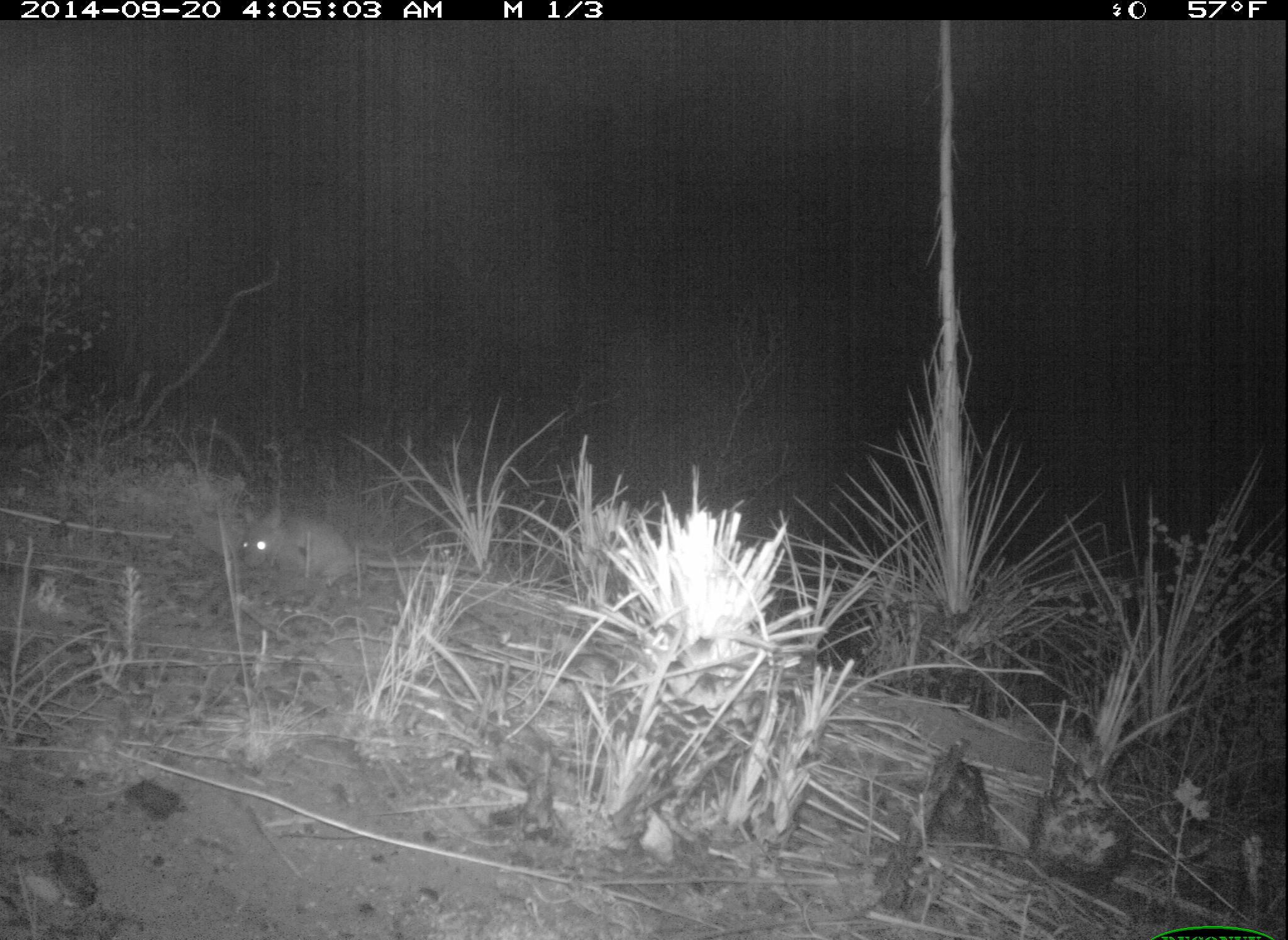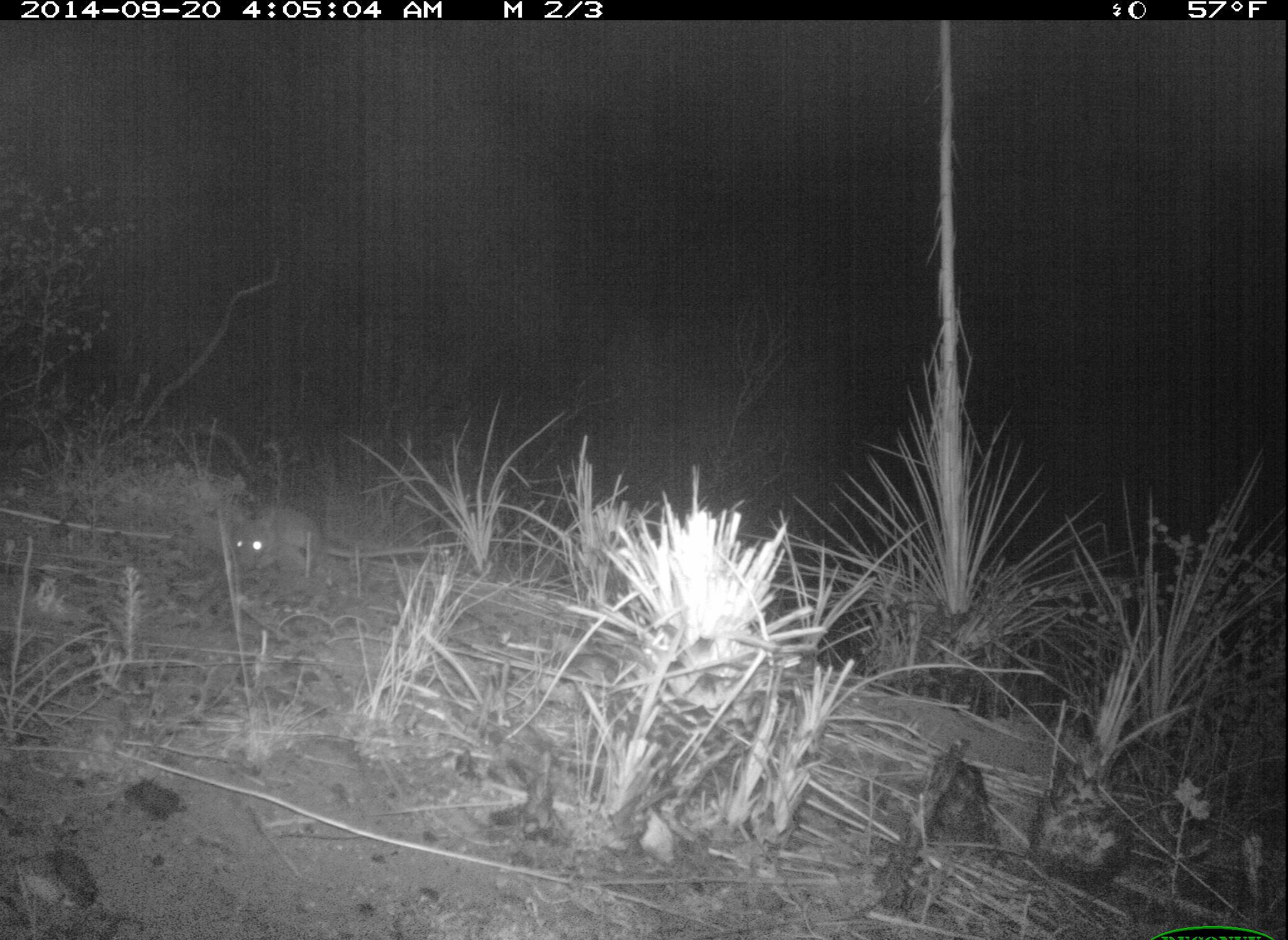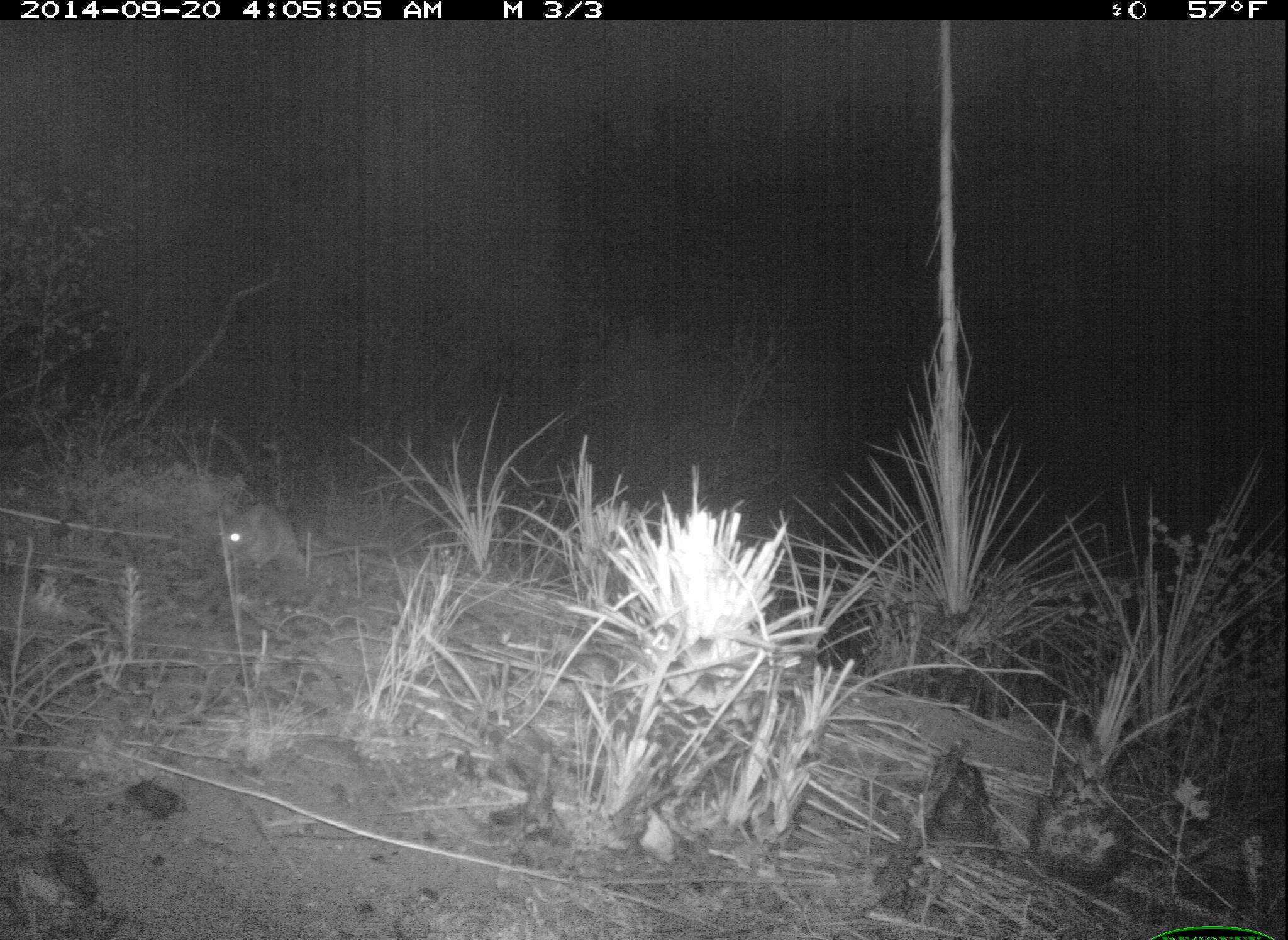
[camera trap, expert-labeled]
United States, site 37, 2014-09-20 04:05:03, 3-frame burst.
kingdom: Animalia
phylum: Chordata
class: Mammalia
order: Rodentia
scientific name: Rodentia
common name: rodent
Rodent (Rodentia).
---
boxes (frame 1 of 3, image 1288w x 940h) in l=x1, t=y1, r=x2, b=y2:
rodent: l=234, t=498, r=485, b=620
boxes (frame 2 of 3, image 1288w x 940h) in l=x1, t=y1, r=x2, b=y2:
rodent: l=225, t=489, r=451, b=609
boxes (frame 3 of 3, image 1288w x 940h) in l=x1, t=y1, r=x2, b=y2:
rodent: l=198, t=496, r=397, b=596